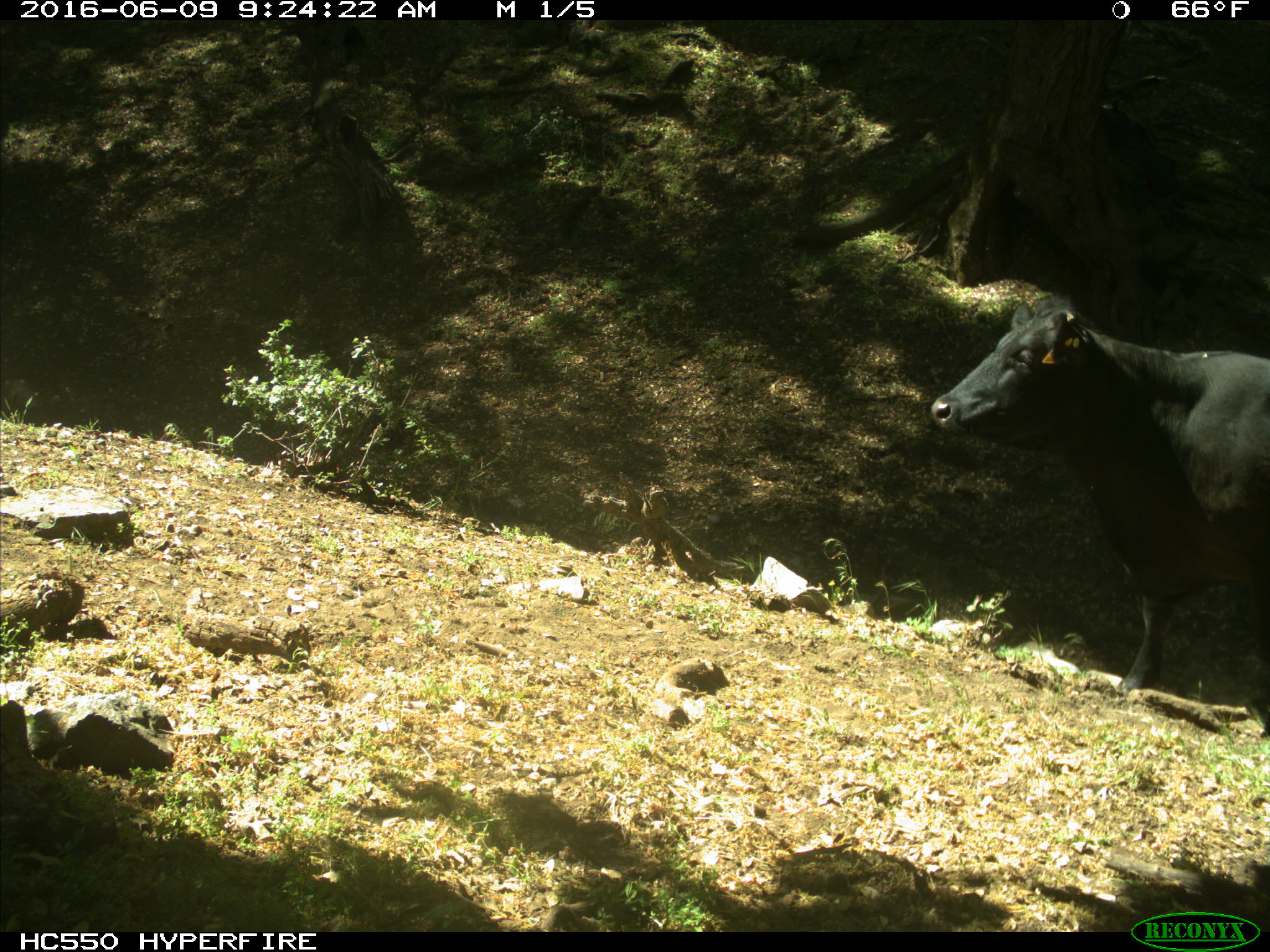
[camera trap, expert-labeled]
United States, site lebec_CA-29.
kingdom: Animalia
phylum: Chordata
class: Mammalia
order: Artiodactyla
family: Bovidae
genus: Bos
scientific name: Bos taurus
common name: domestic cow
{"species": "Bos taurus (domestic cow)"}